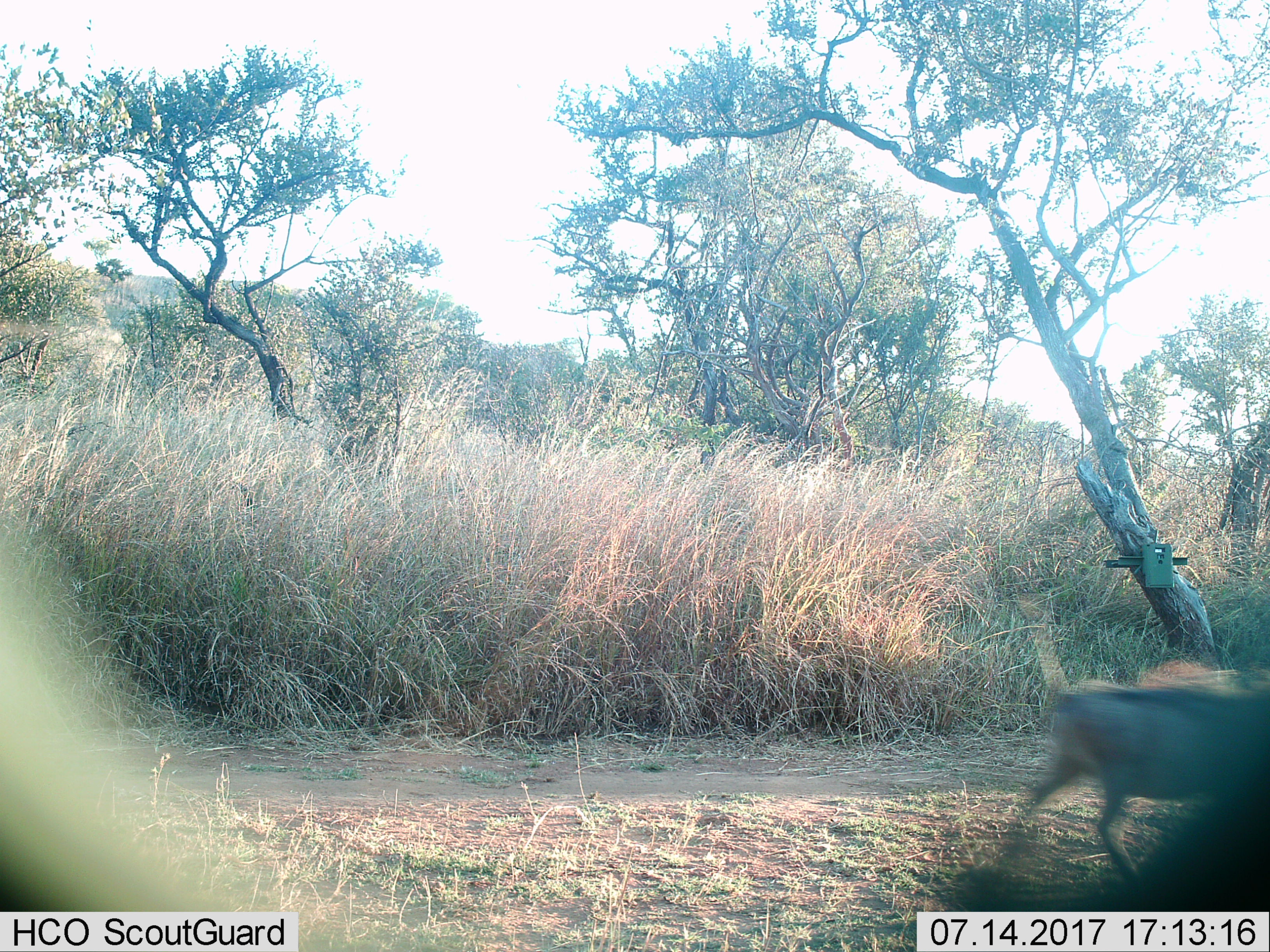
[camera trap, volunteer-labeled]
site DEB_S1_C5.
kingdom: Animalia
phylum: Chordata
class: Mammalia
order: Artiodactyla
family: Suidae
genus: Phacochoerus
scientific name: Phacochoerus africanus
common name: warthog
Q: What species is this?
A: Warthog (Phacochoerus africanus).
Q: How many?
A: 1.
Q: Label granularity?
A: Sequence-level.